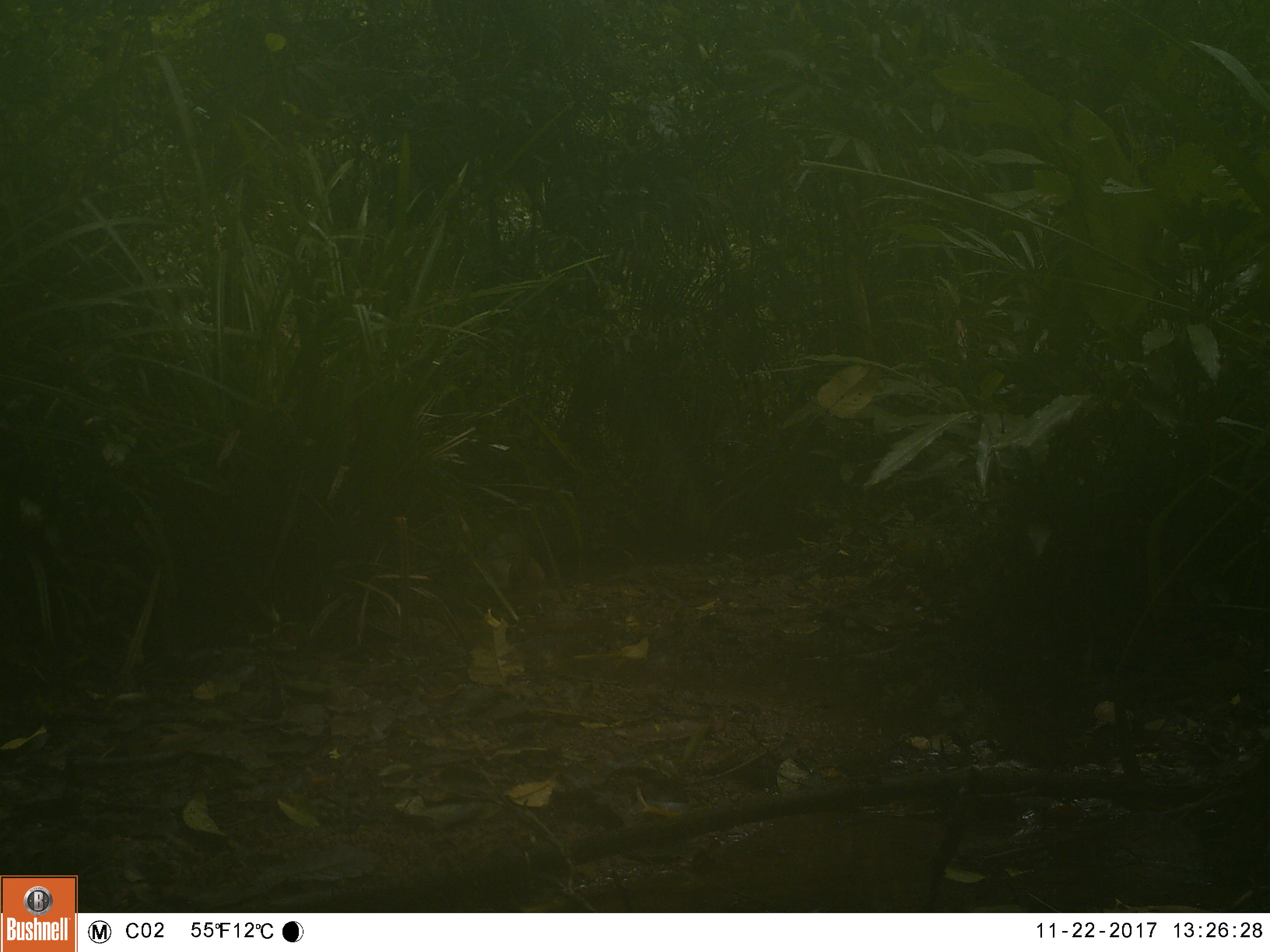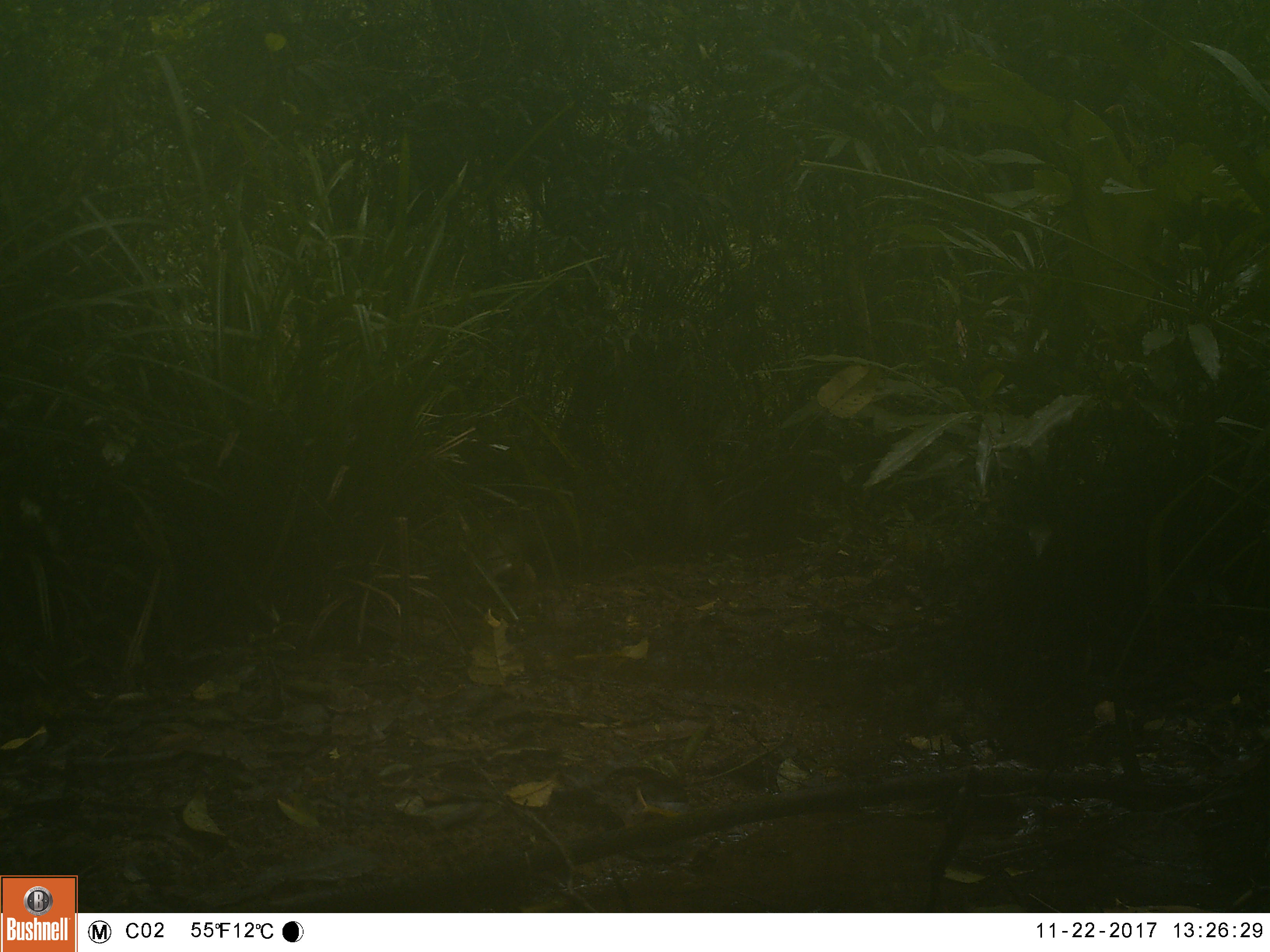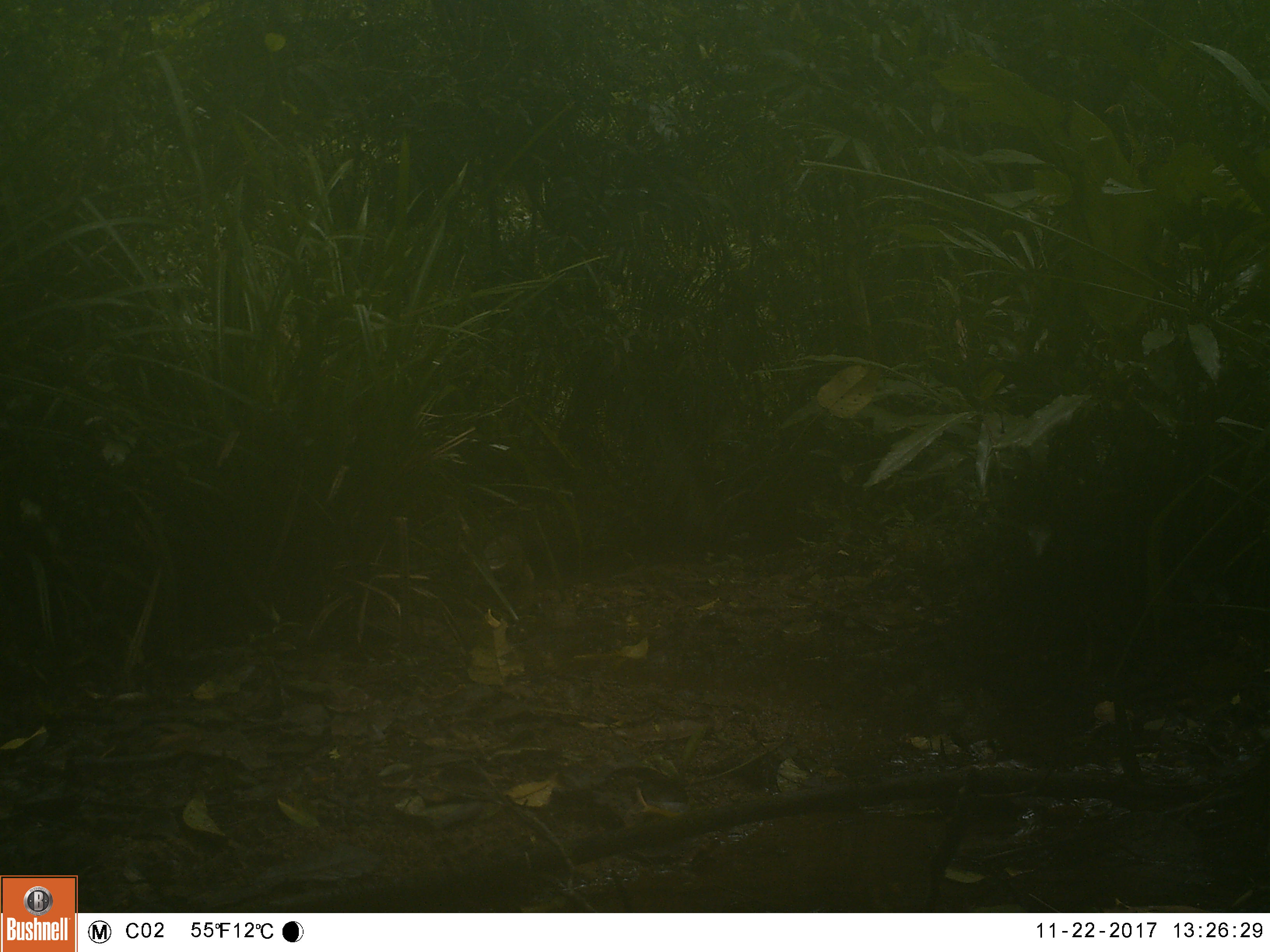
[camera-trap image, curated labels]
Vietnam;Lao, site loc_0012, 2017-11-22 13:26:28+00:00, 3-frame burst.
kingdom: Animalia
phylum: Chordata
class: Mammalia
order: Carnivora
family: Herpestidae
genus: Urva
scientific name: Urva urva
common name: crab-eating mongoose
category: crab eating mongoose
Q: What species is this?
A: Crab eating mongoose (crab-eating mongoose) (Urva urva).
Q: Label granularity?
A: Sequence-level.